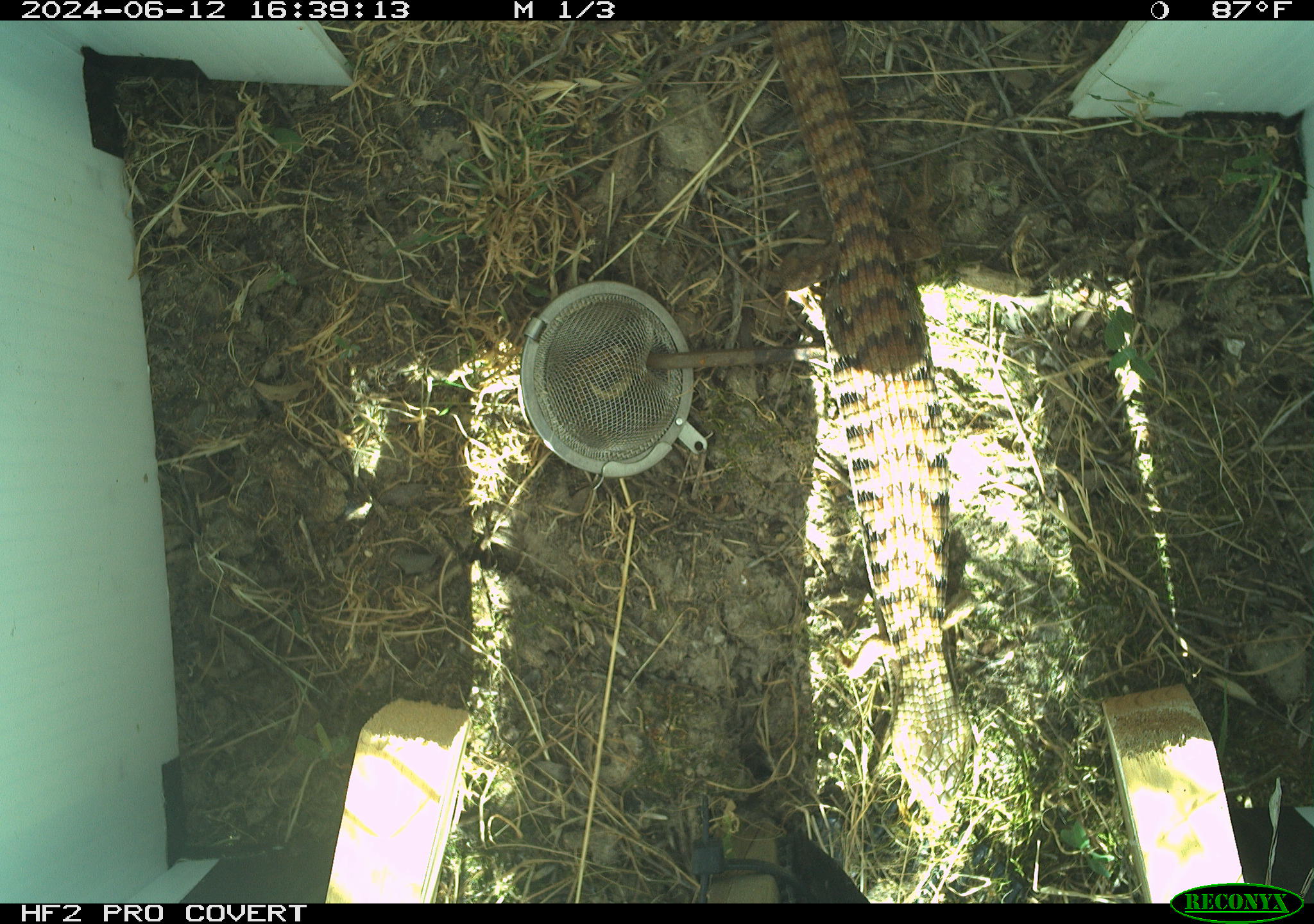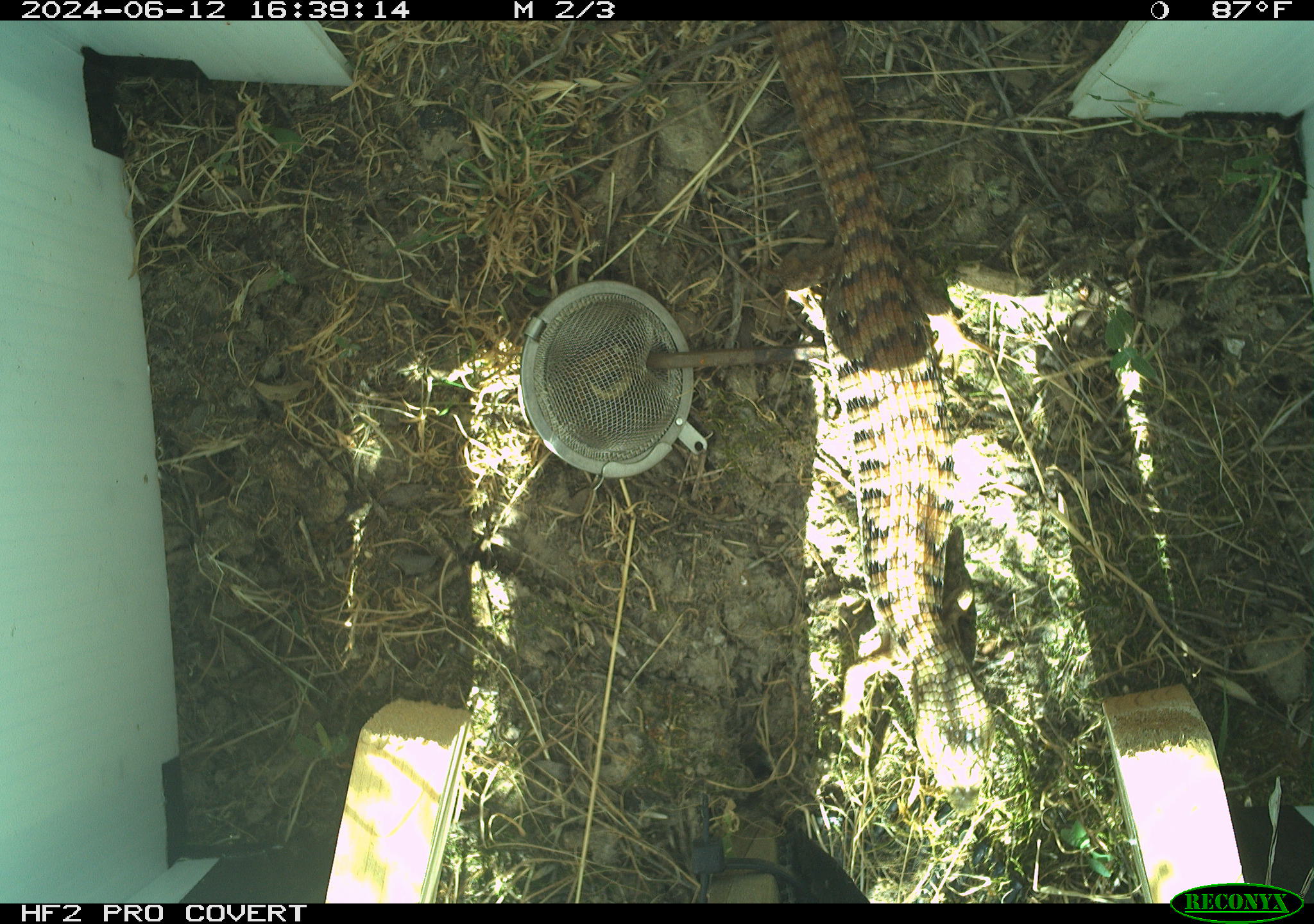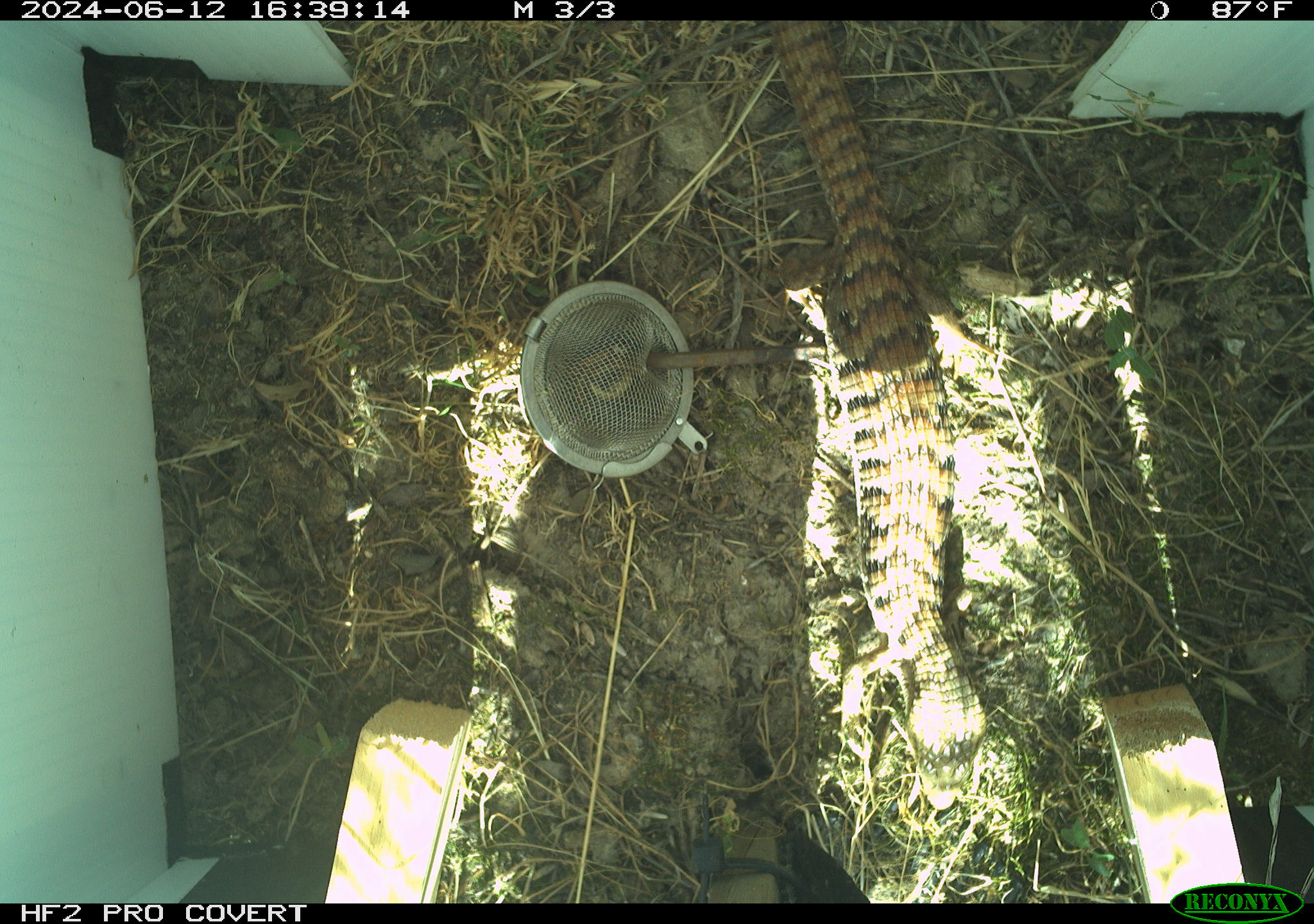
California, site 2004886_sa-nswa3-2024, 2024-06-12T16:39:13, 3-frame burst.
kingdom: Animalia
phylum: Chordata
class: Reptilia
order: Squamata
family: Anguidae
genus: Elgaria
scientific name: Elgaria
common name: alligator lizards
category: elgaria species